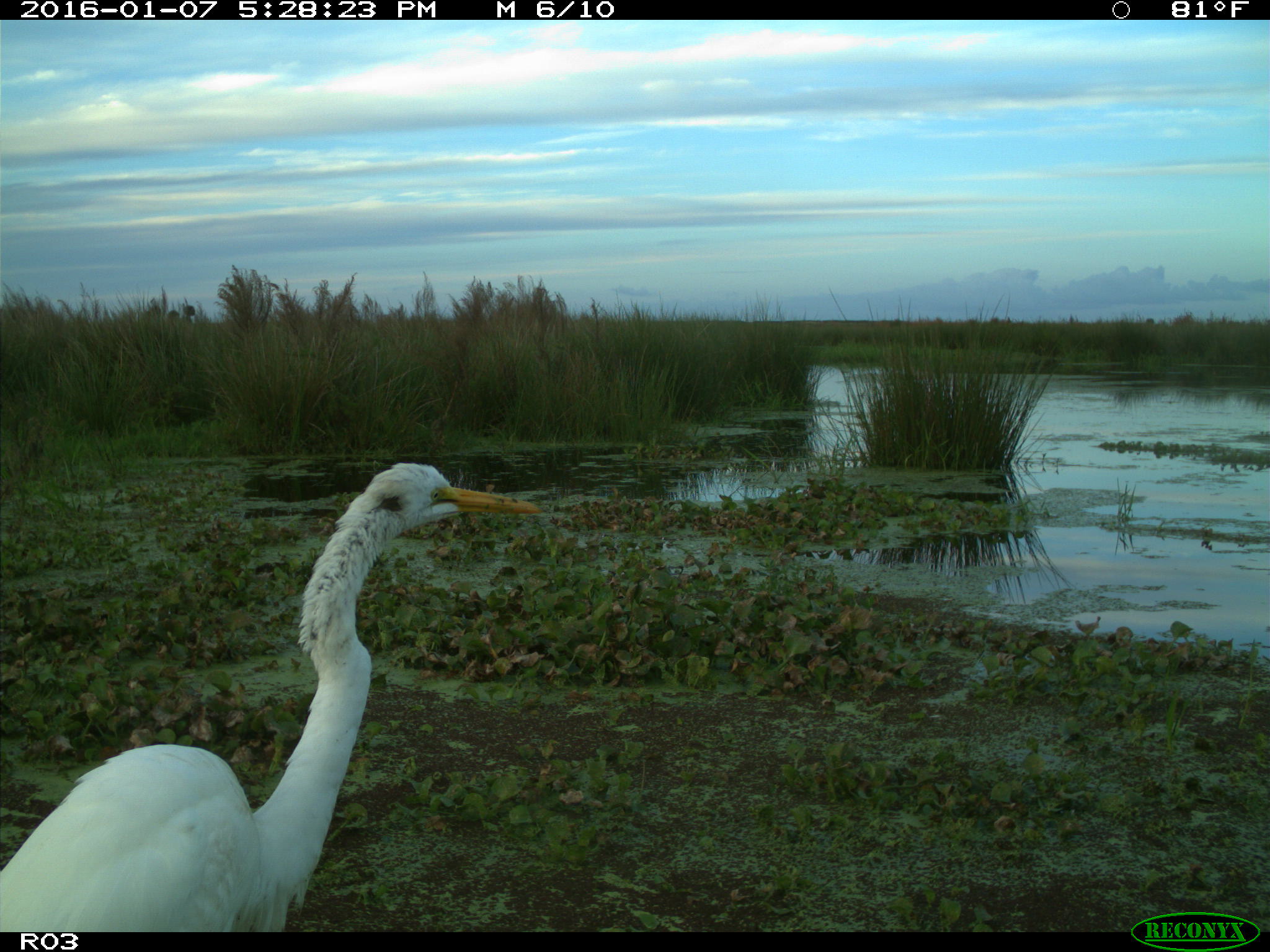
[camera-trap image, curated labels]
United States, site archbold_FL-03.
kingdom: Animalia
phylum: Chordata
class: Aves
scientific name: Aves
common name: birds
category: unidentified bird